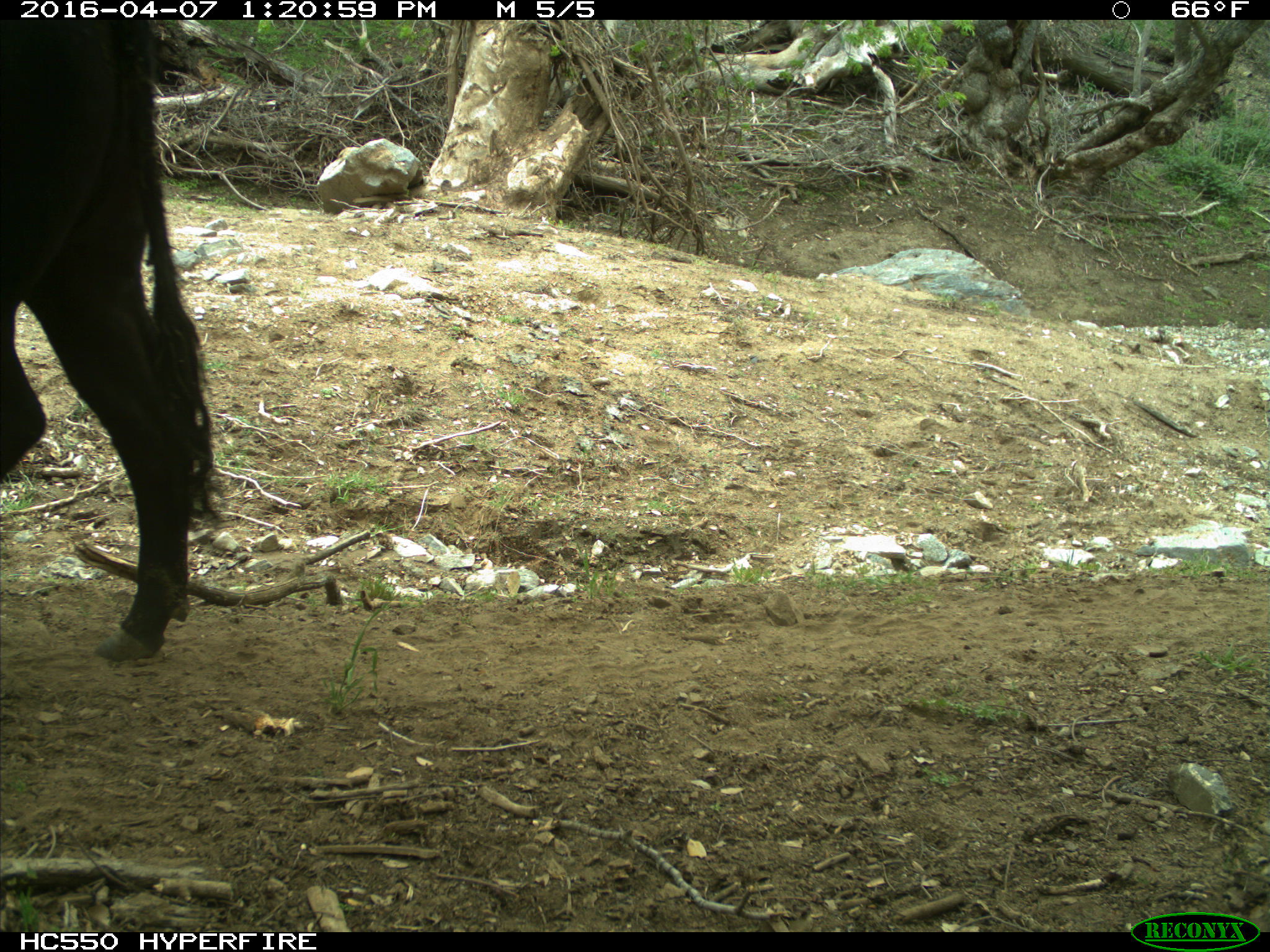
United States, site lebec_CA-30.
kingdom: Animalia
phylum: Chordata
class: Mammalia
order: Artiodactyla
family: Bovidae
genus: Bos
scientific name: Bos taurus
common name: domestic cow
Bos taurus (domestic cow).